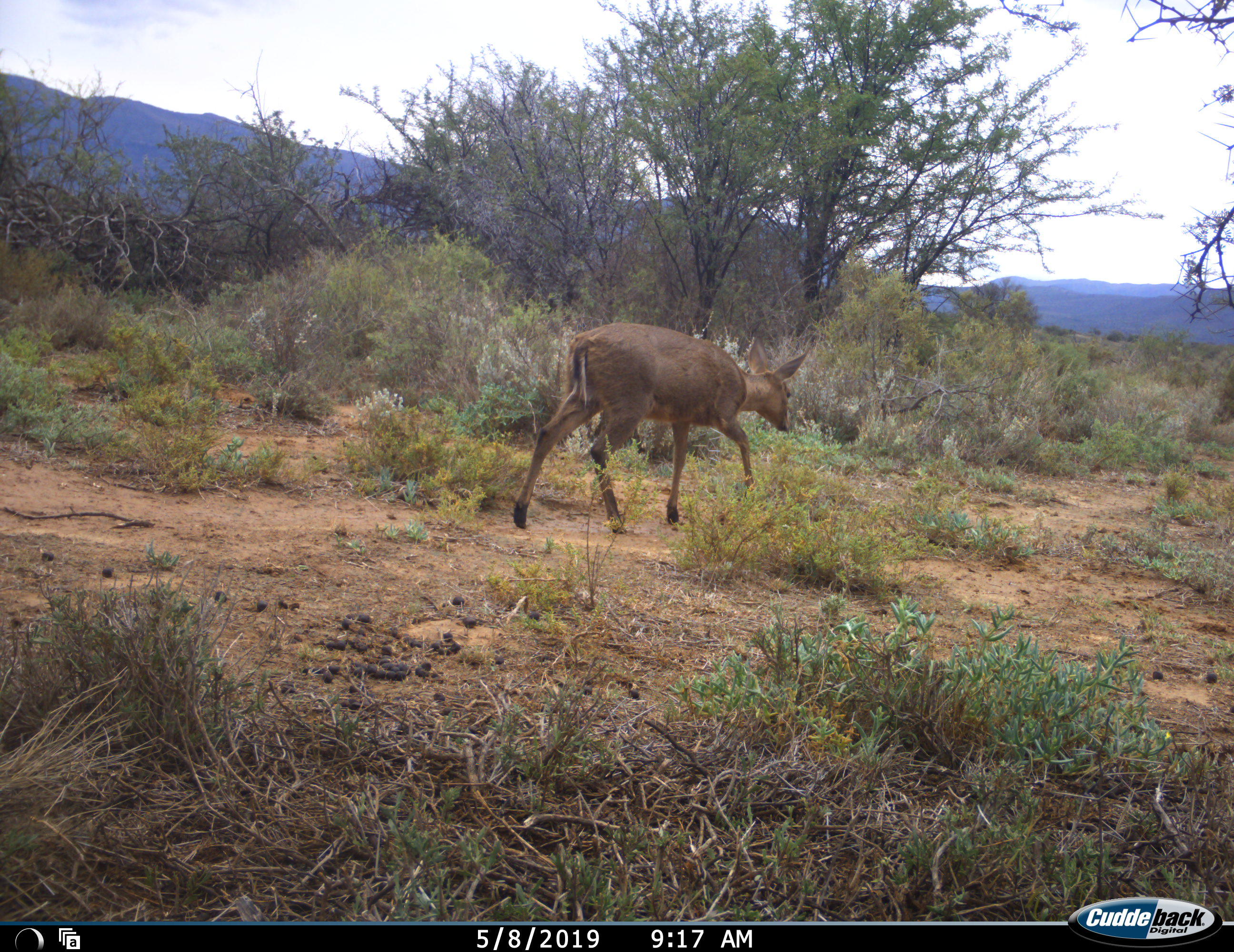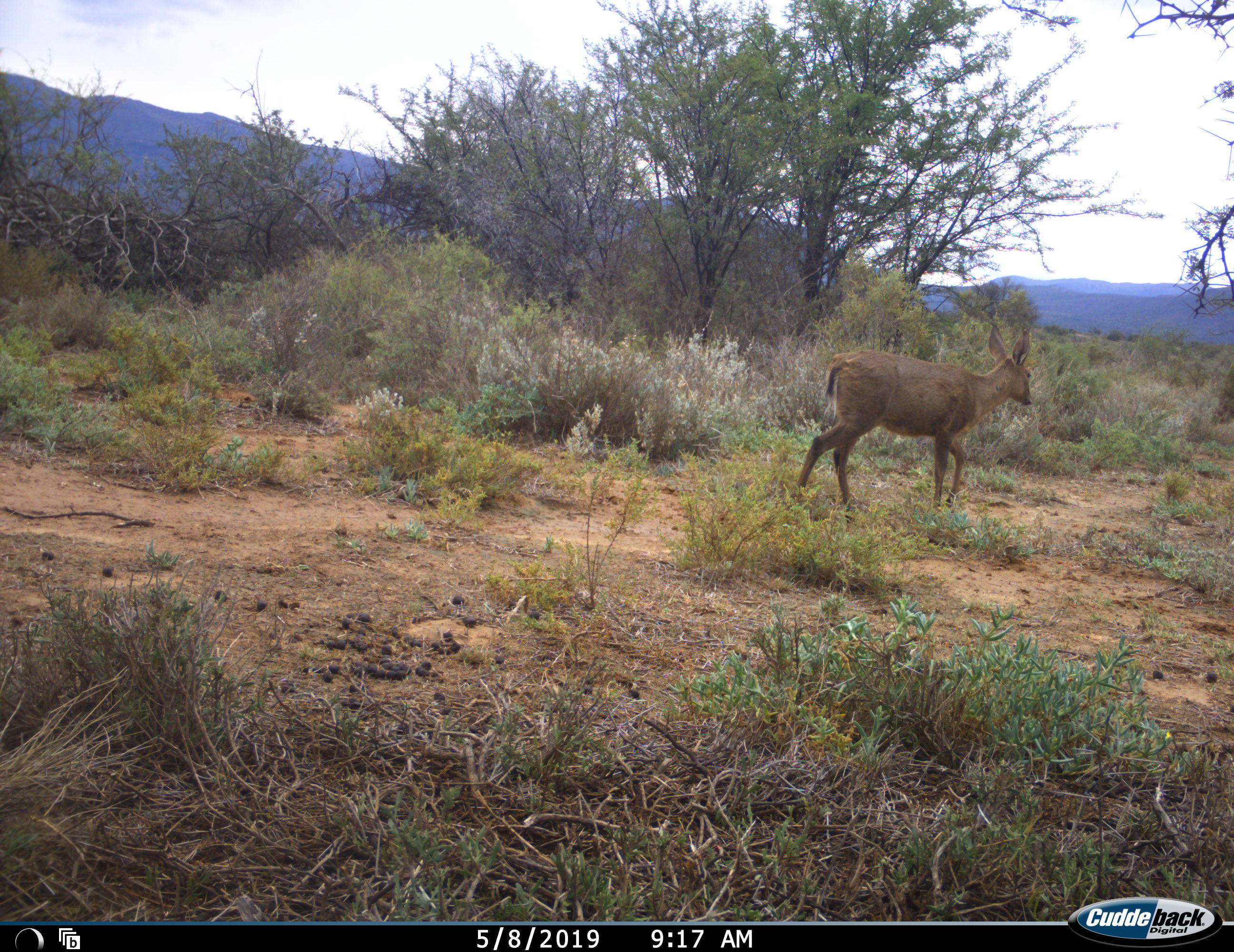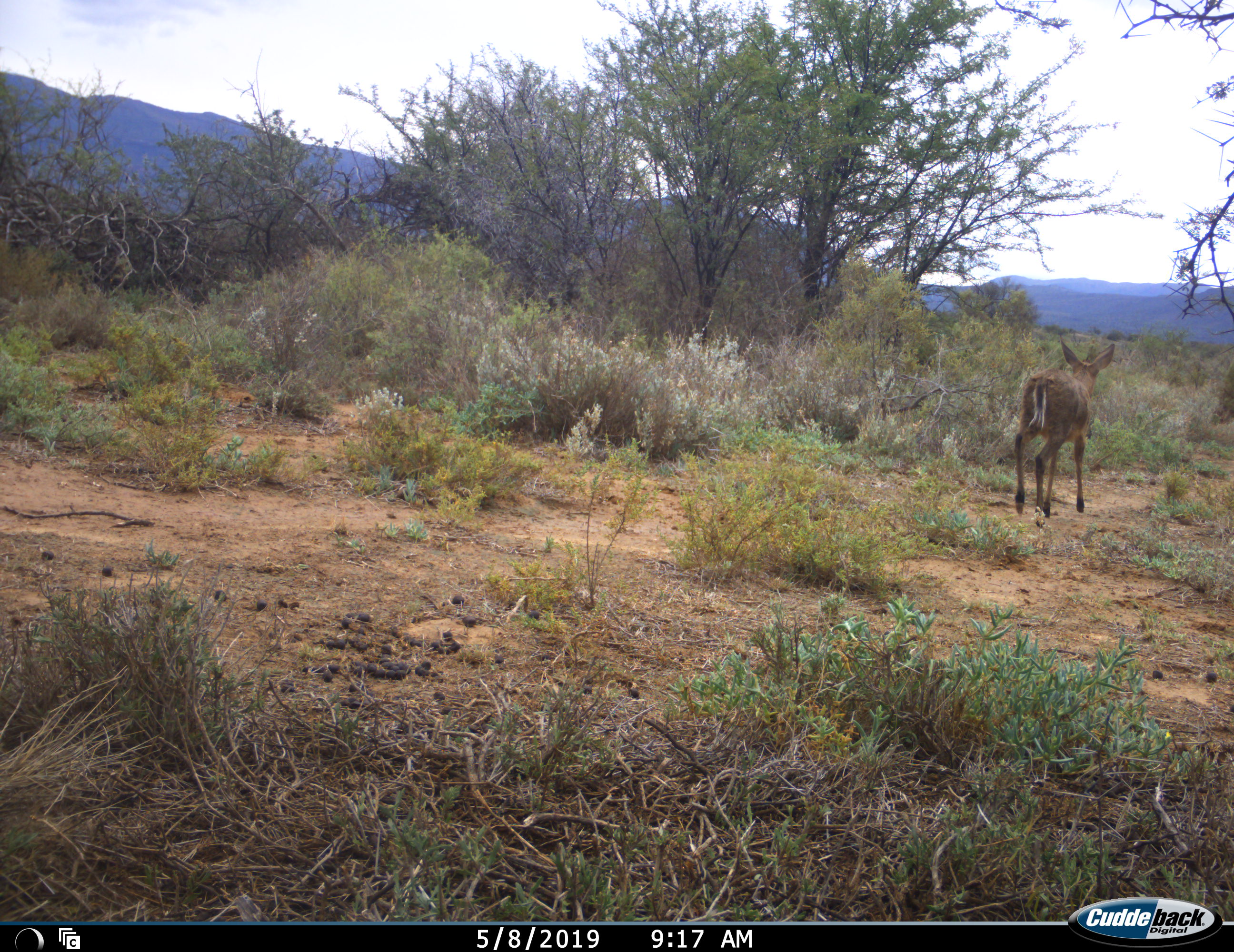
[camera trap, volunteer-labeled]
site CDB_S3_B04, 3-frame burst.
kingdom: Animalia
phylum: Chordata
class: Mammalia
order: Artiodactyla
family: Bovidae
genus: Redunca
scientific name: Redunca fulvorufula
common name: mountain reedbuck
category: reedbuckmountain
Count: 1.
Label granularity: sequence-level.